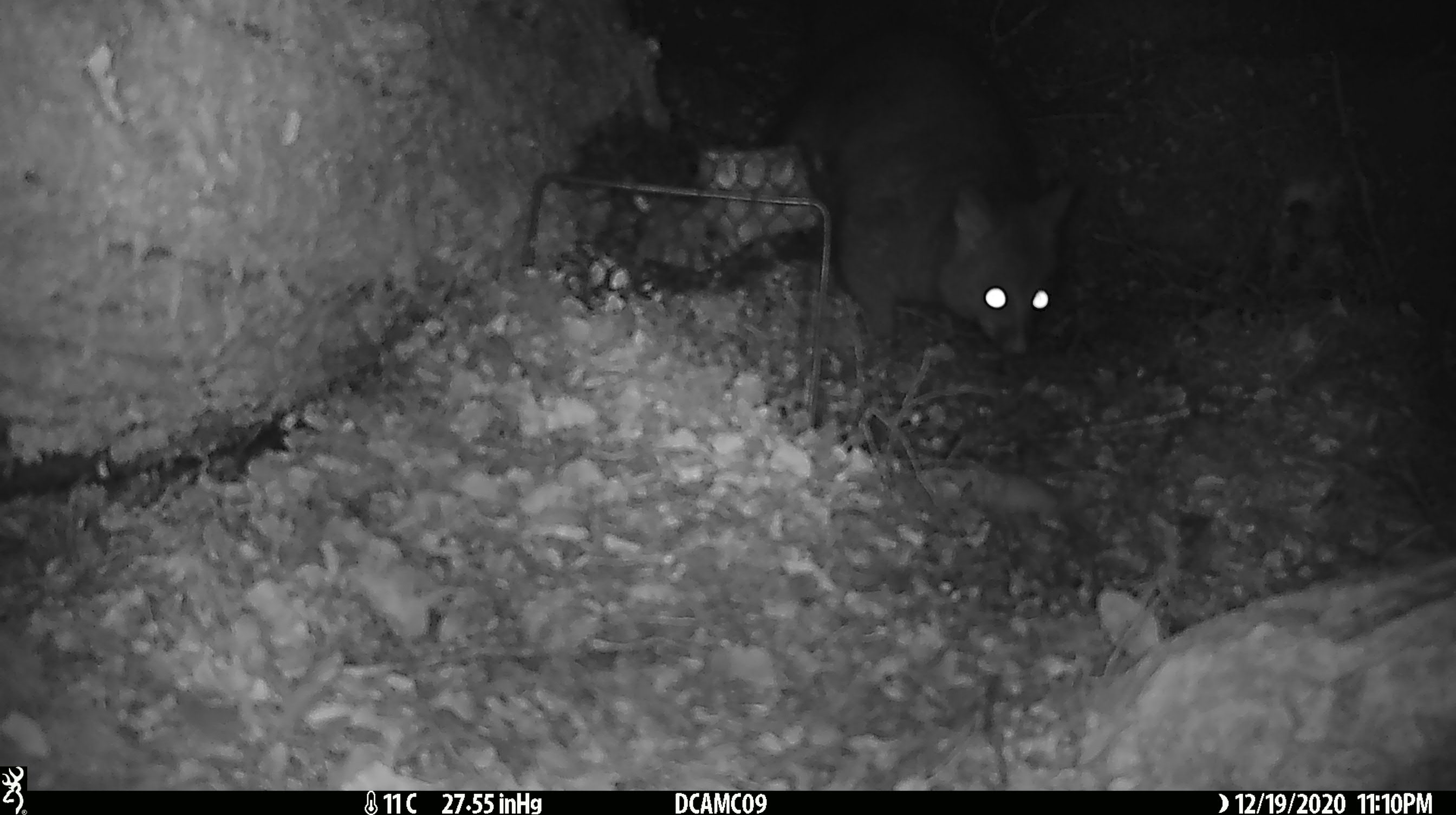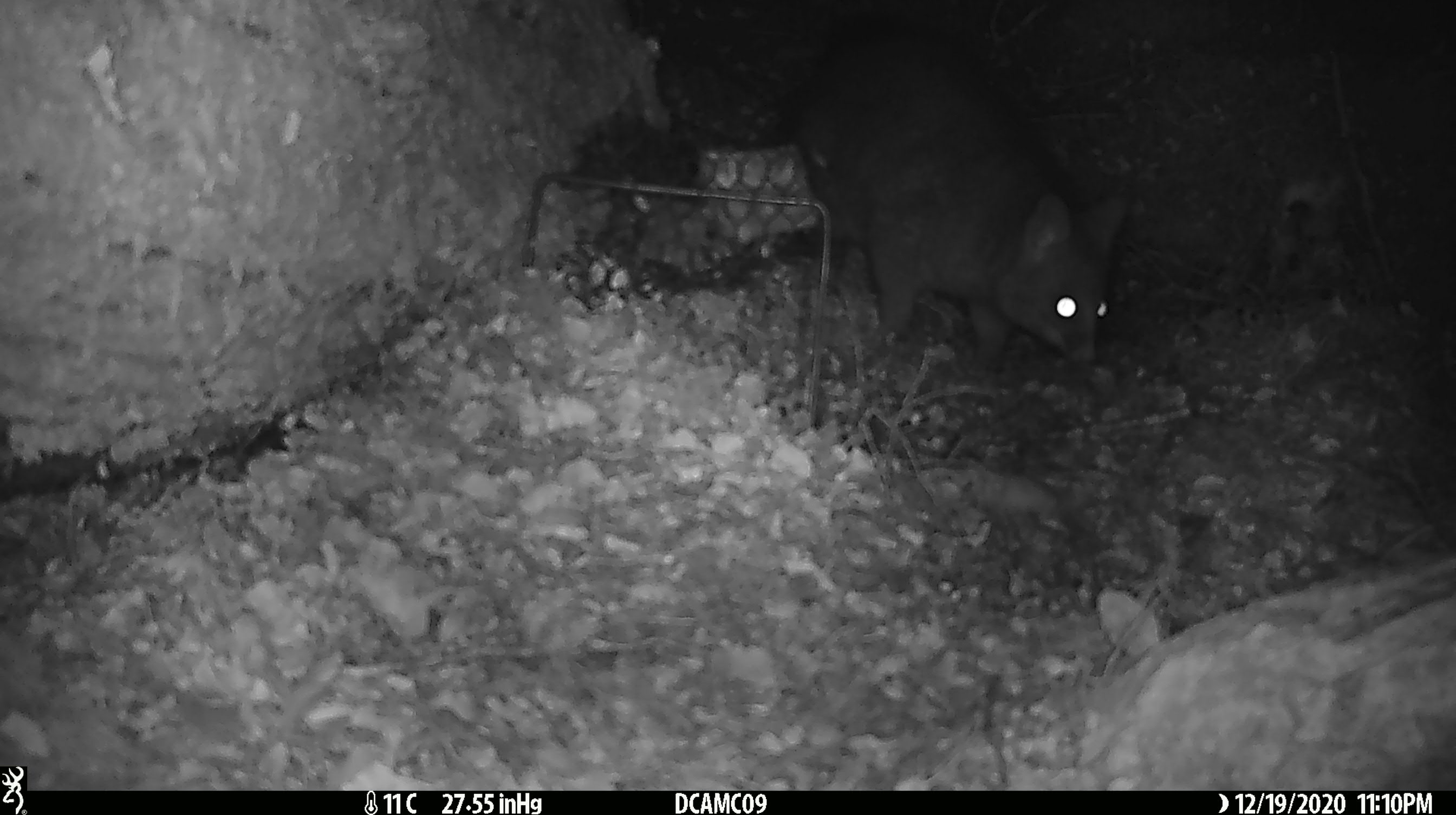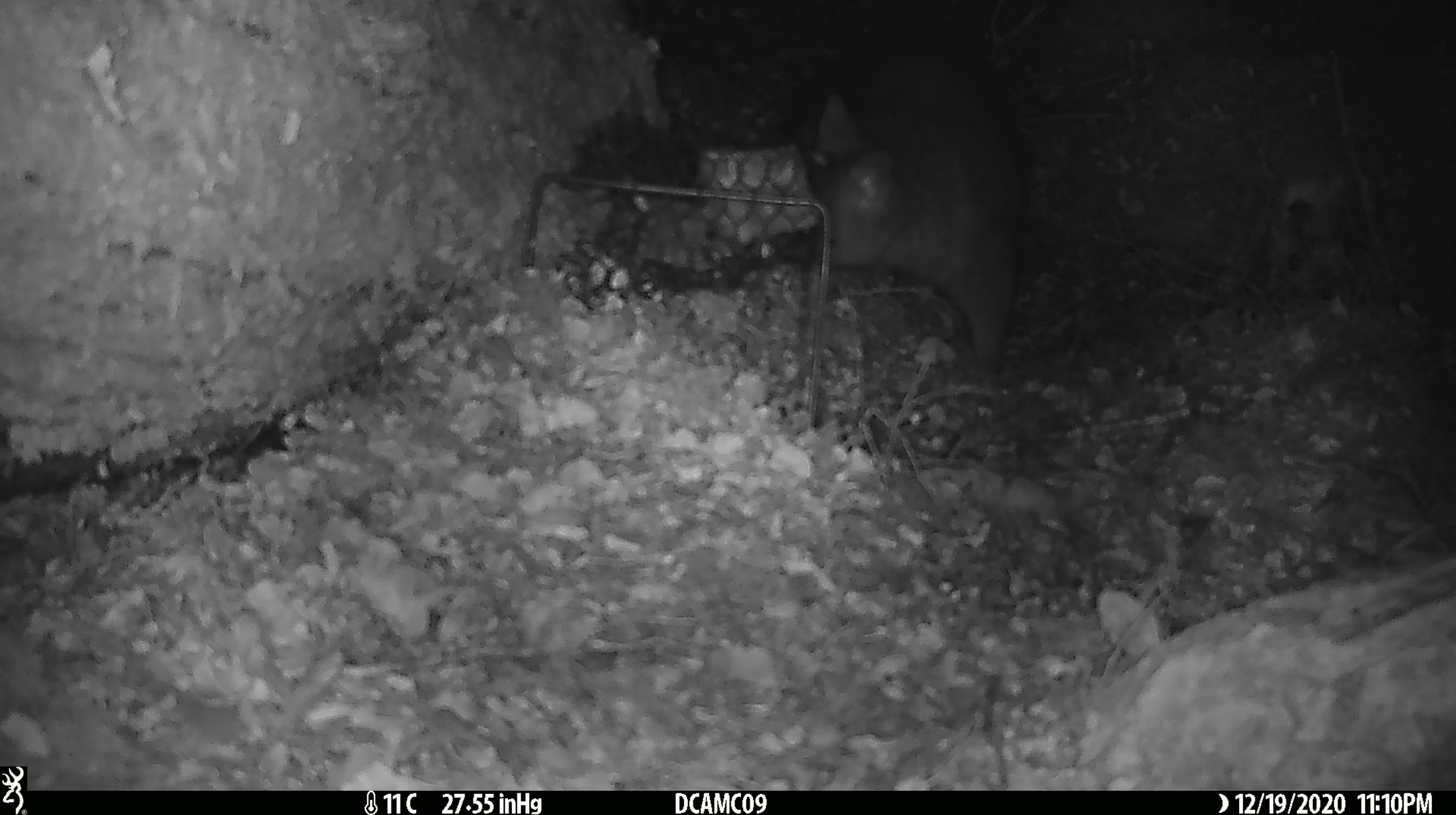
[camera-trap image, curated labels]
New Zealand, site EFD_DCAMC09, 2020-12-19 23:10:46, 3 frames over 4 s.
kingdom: Animalia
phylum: Chordata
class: Mammalia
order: Diprotodontia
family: Phalangeridae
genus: Trichosurus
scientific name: Trichosurus vulpecula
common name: common brushtail possum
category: possum